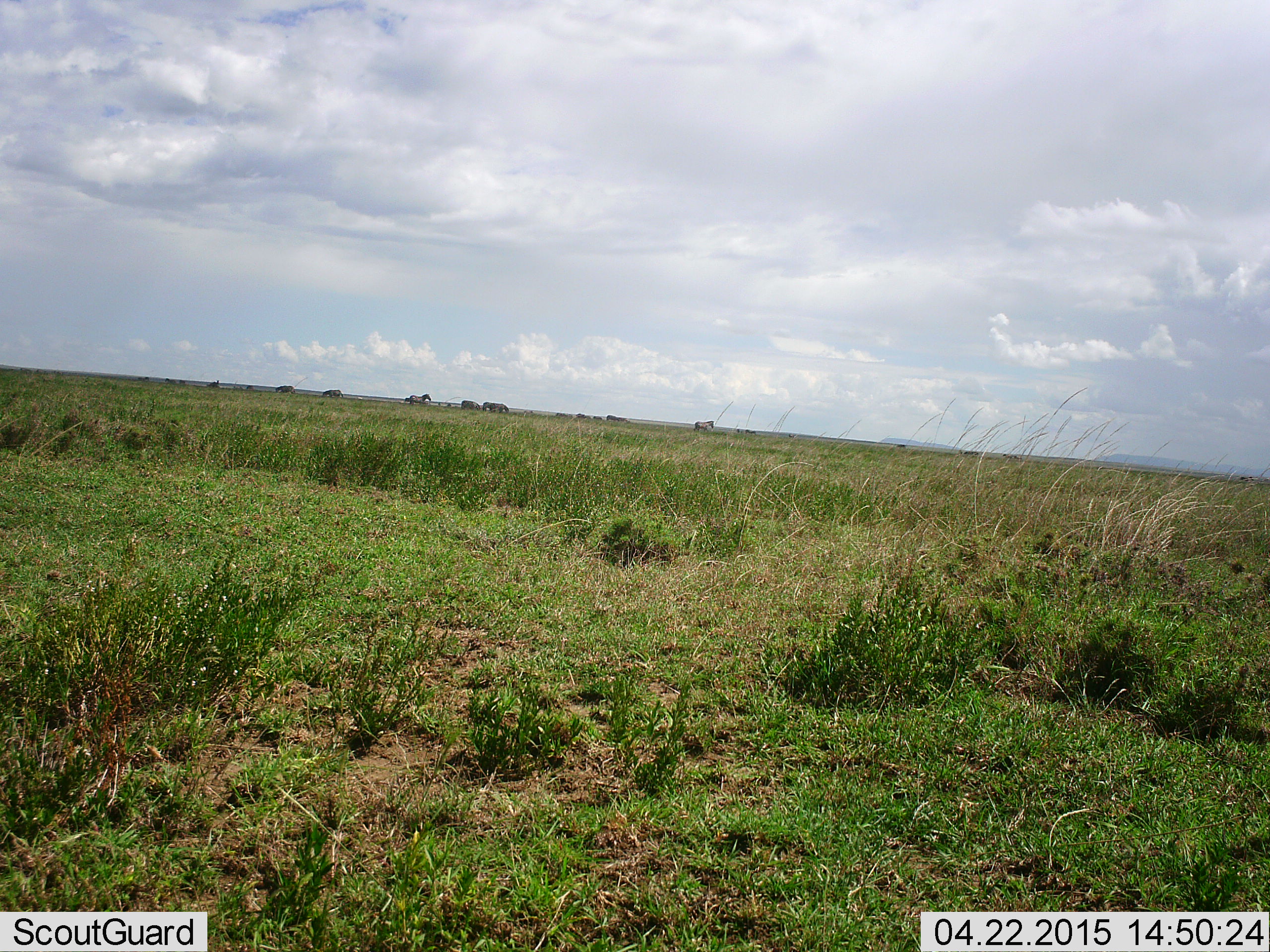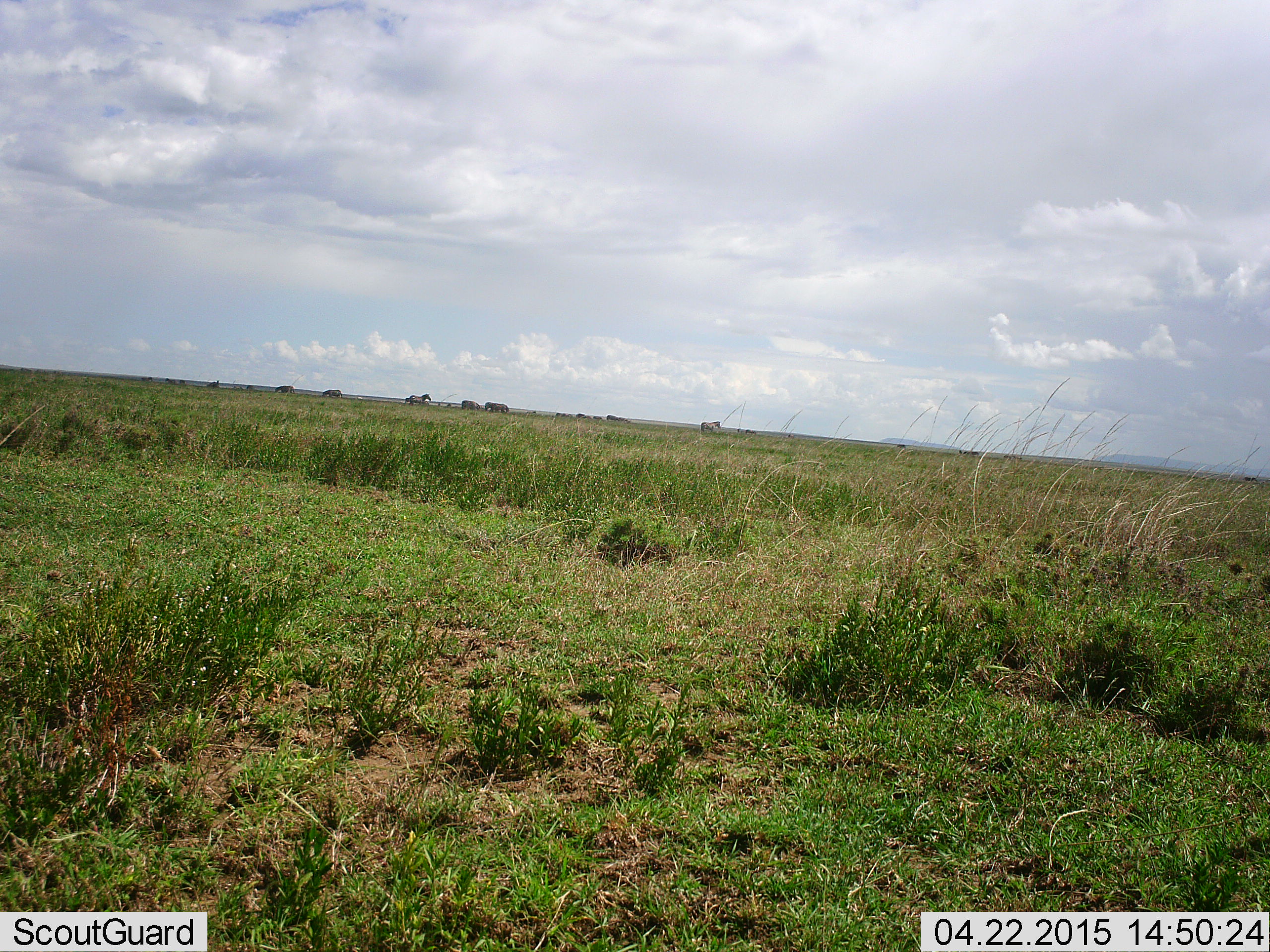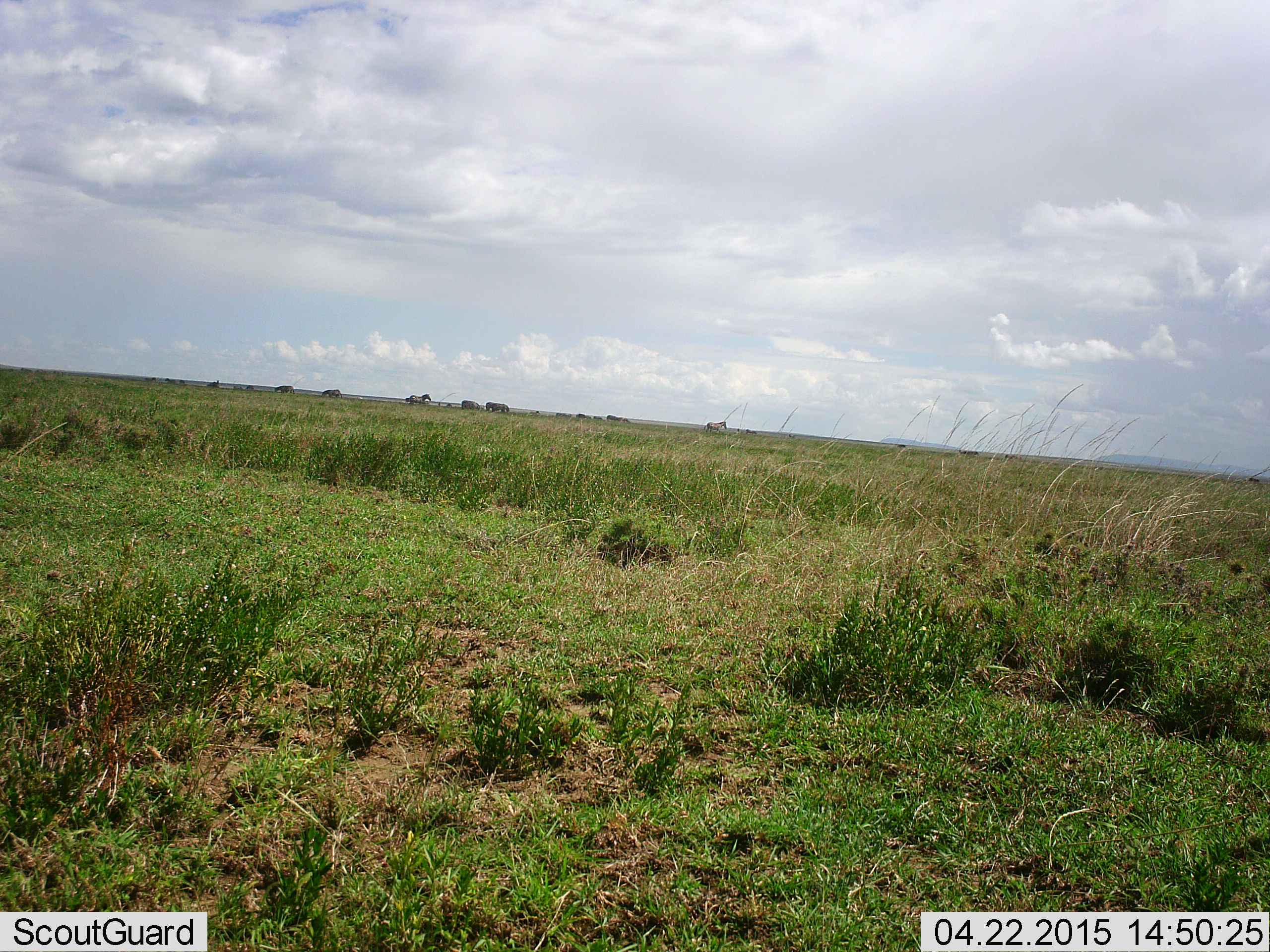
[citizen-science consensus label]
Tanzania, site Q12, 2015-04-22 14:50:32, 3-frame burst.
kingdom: Animalia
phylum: Chordata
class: Mammalia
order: Perissodactyla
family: Equidae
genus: Equus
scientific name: Equus quagga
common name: plains zebra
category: zebra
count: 8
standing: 88%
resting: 0%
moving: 62%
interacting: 0%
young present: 0%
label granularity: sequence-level